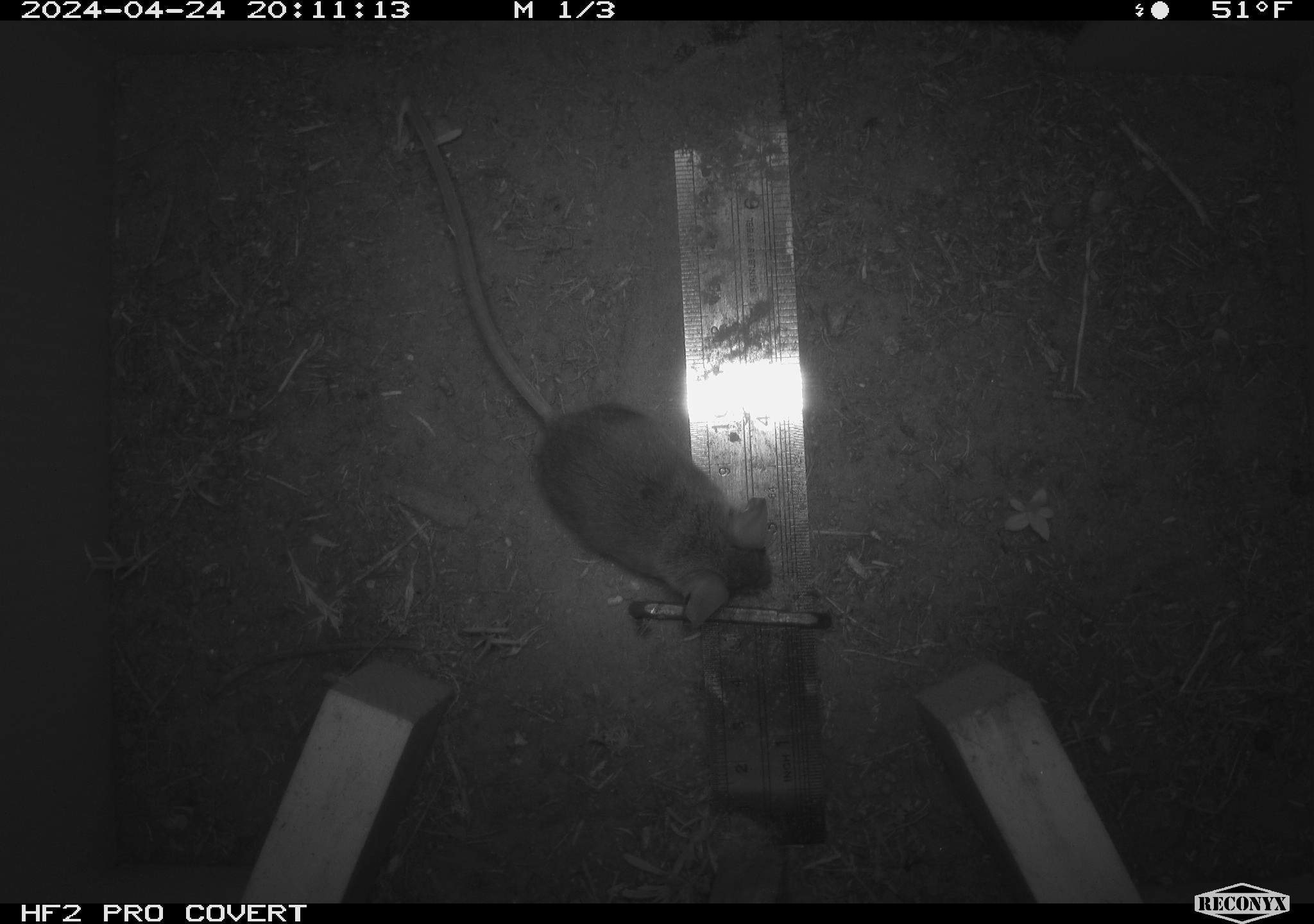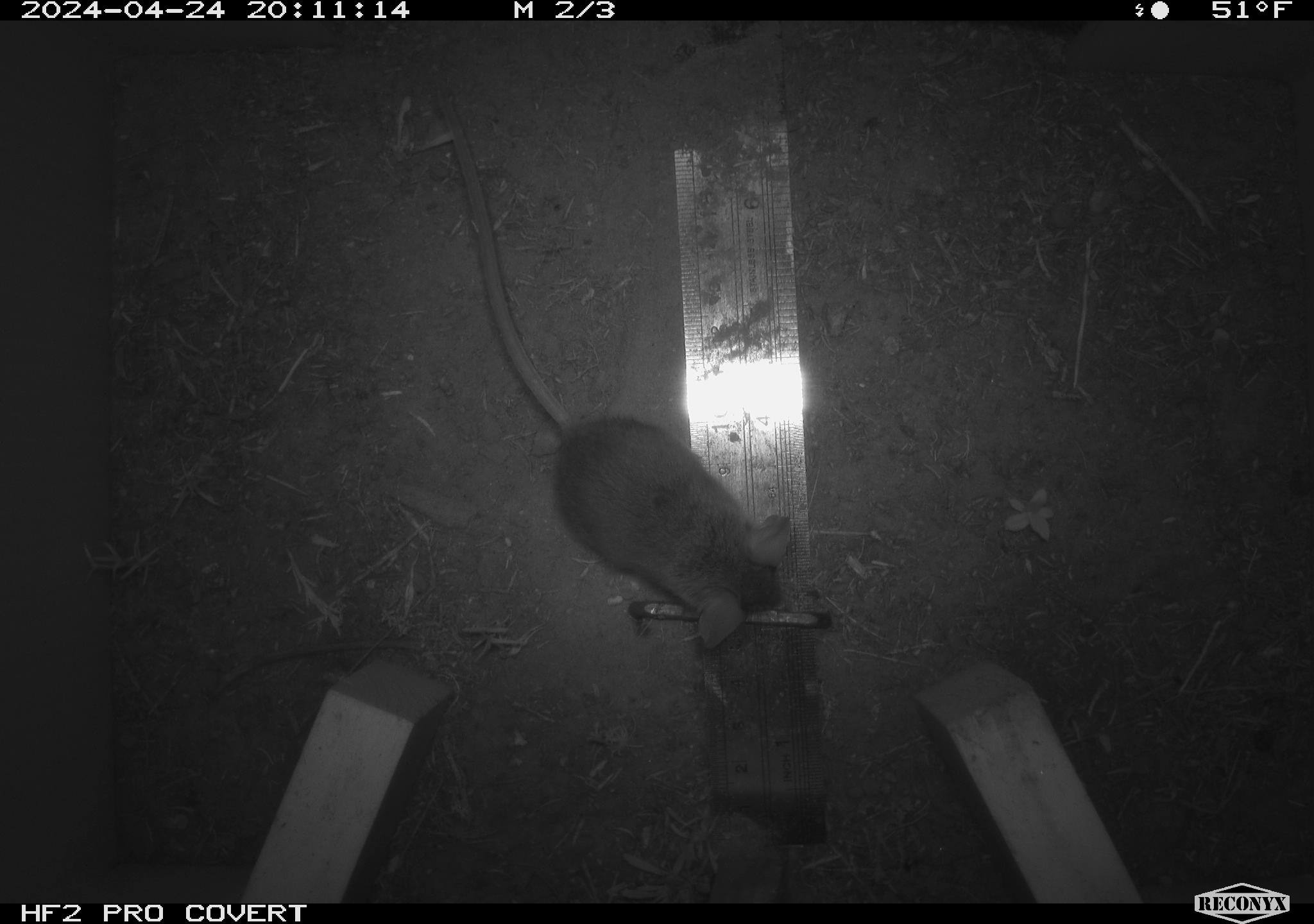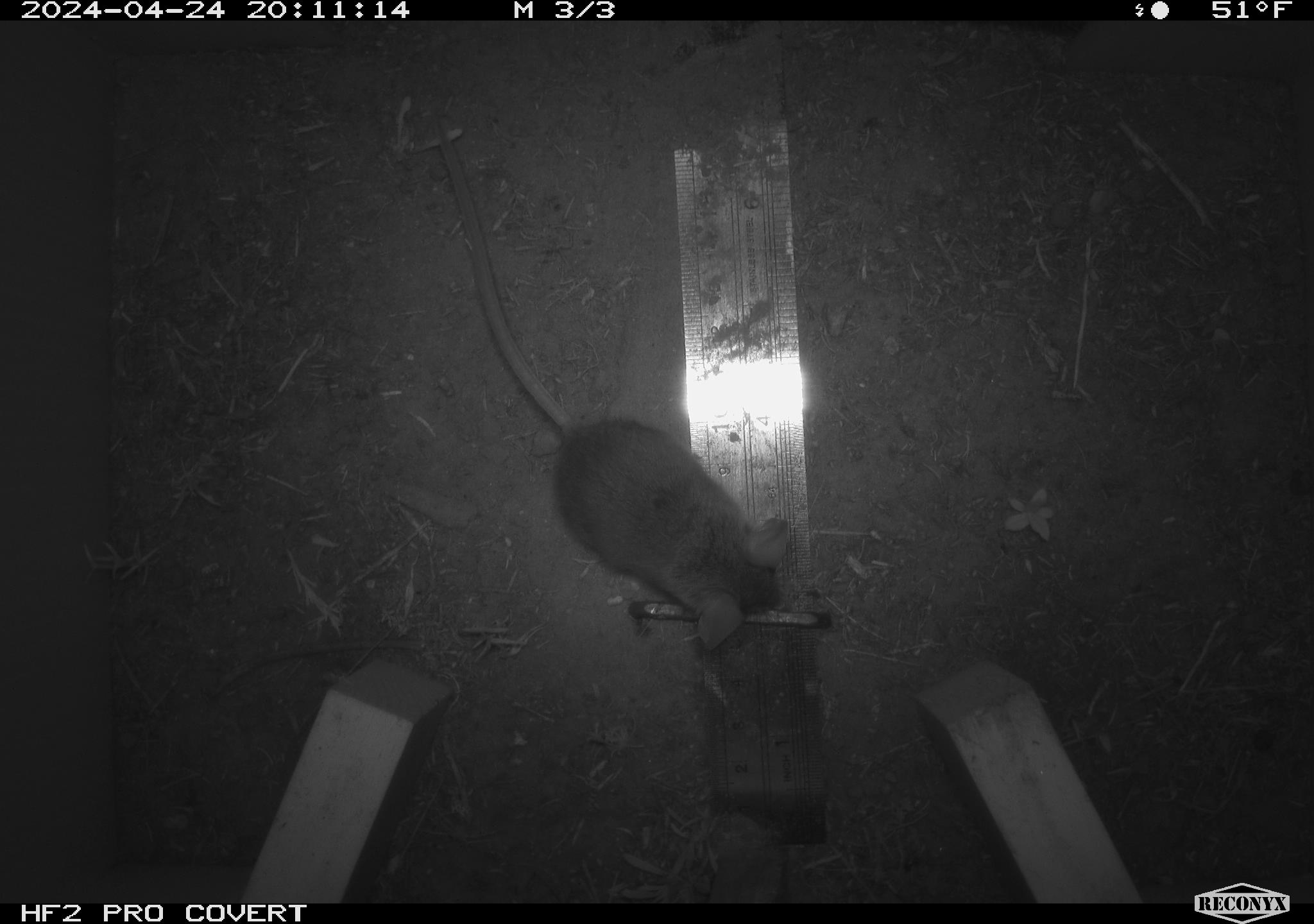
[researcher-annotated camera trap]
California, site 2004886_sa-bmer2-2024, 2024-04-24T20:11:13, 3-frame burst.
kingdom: Animalia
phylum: Chordata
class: Mammalia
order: Rodentia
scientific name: Rodentia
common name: mouse species